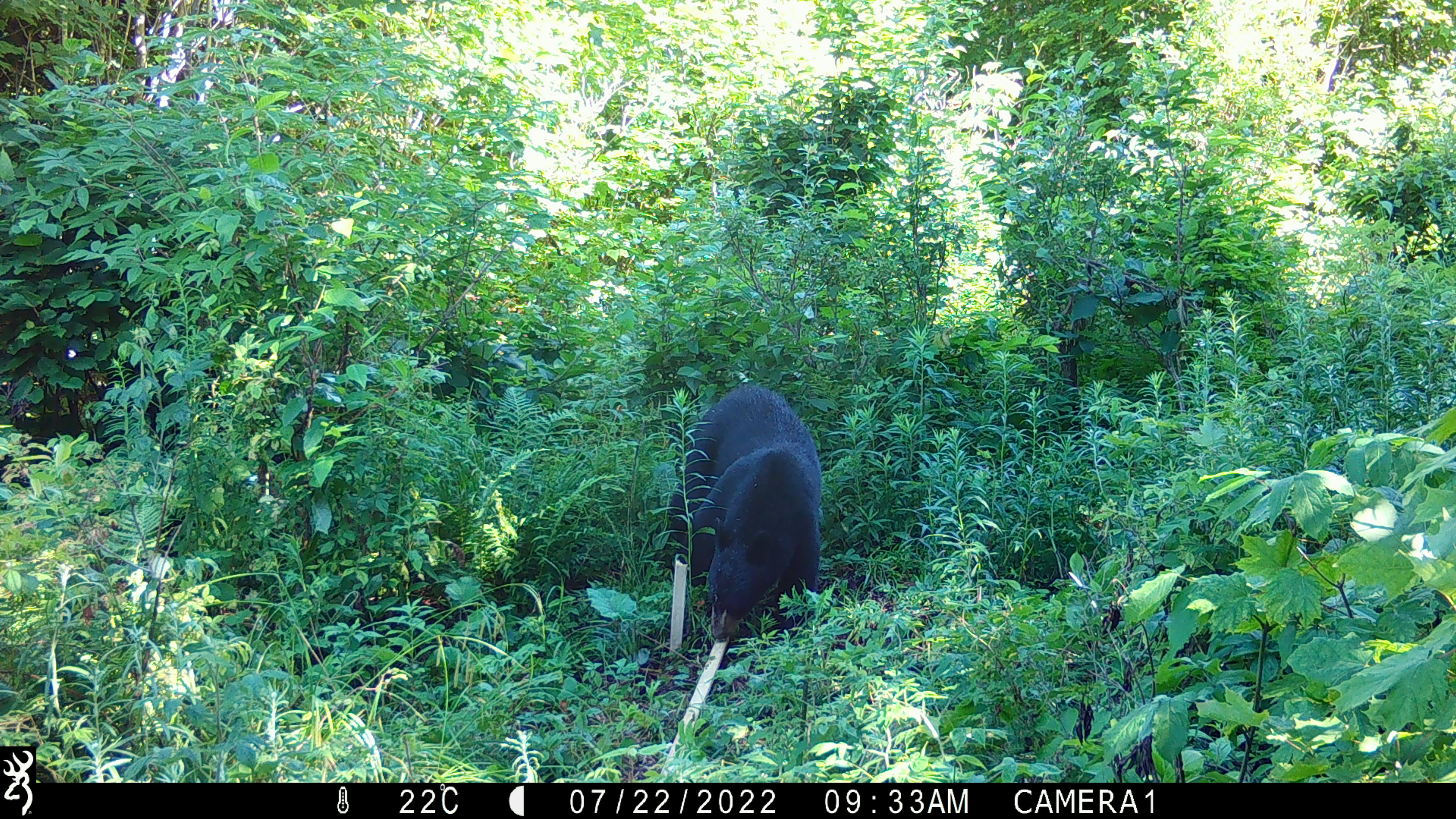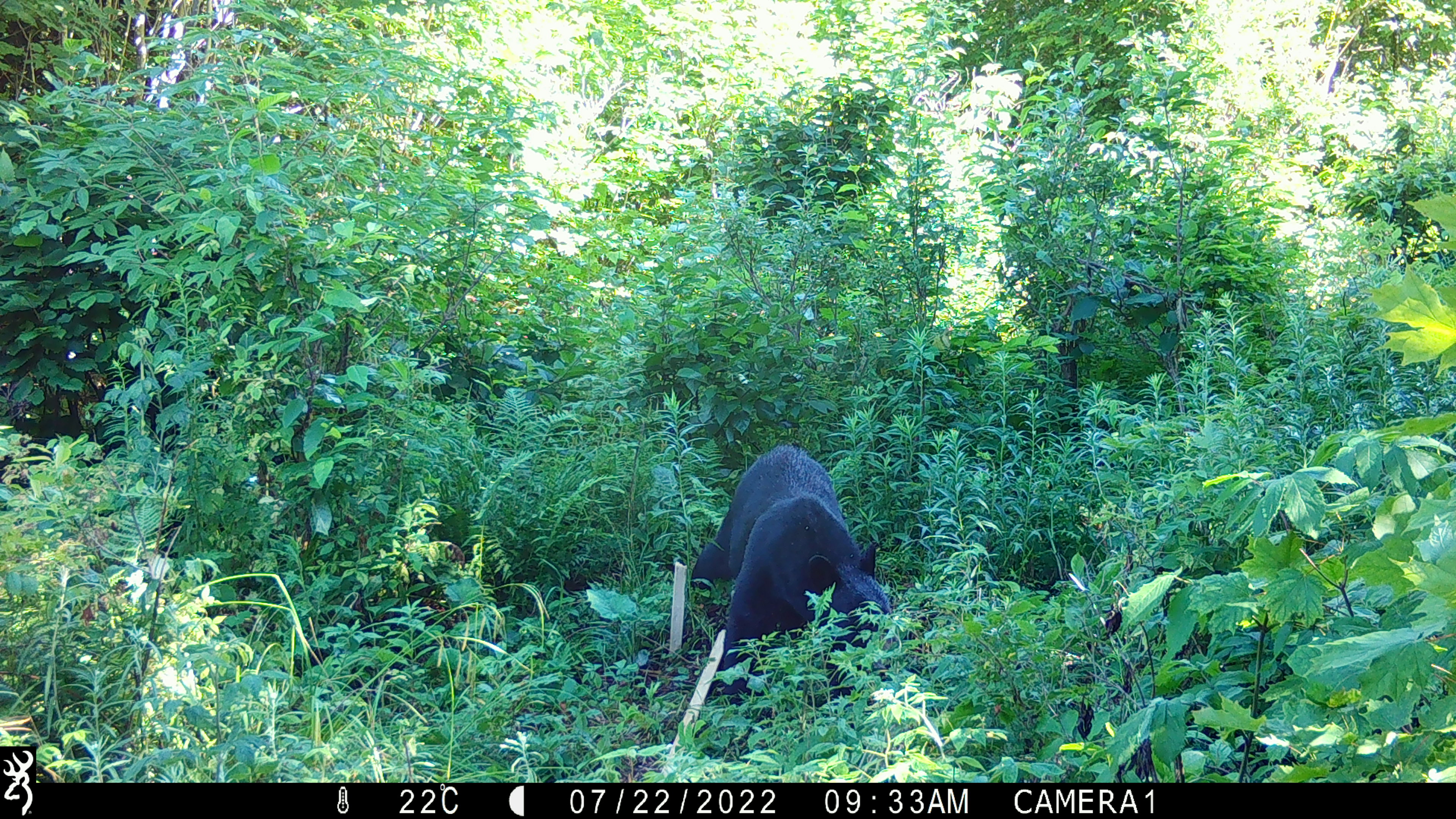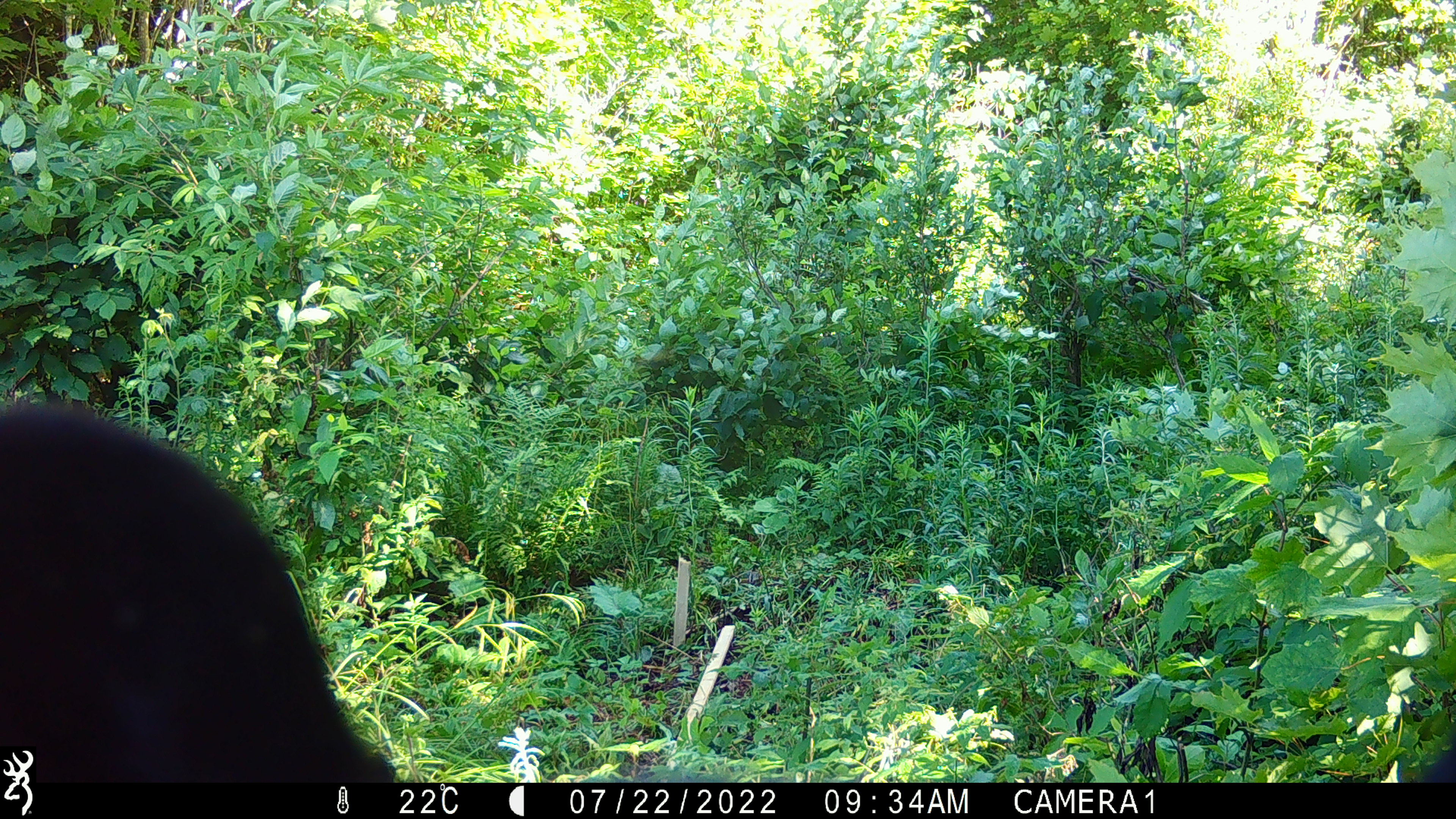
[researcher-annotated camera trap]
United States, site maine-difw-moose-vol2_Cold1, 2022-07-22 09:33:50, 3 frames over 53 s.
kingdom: Animalia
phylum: Chordata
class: Mammalia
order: Carnivora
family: Ursidae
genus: Ursus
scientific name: Ursus americanus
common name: black bear